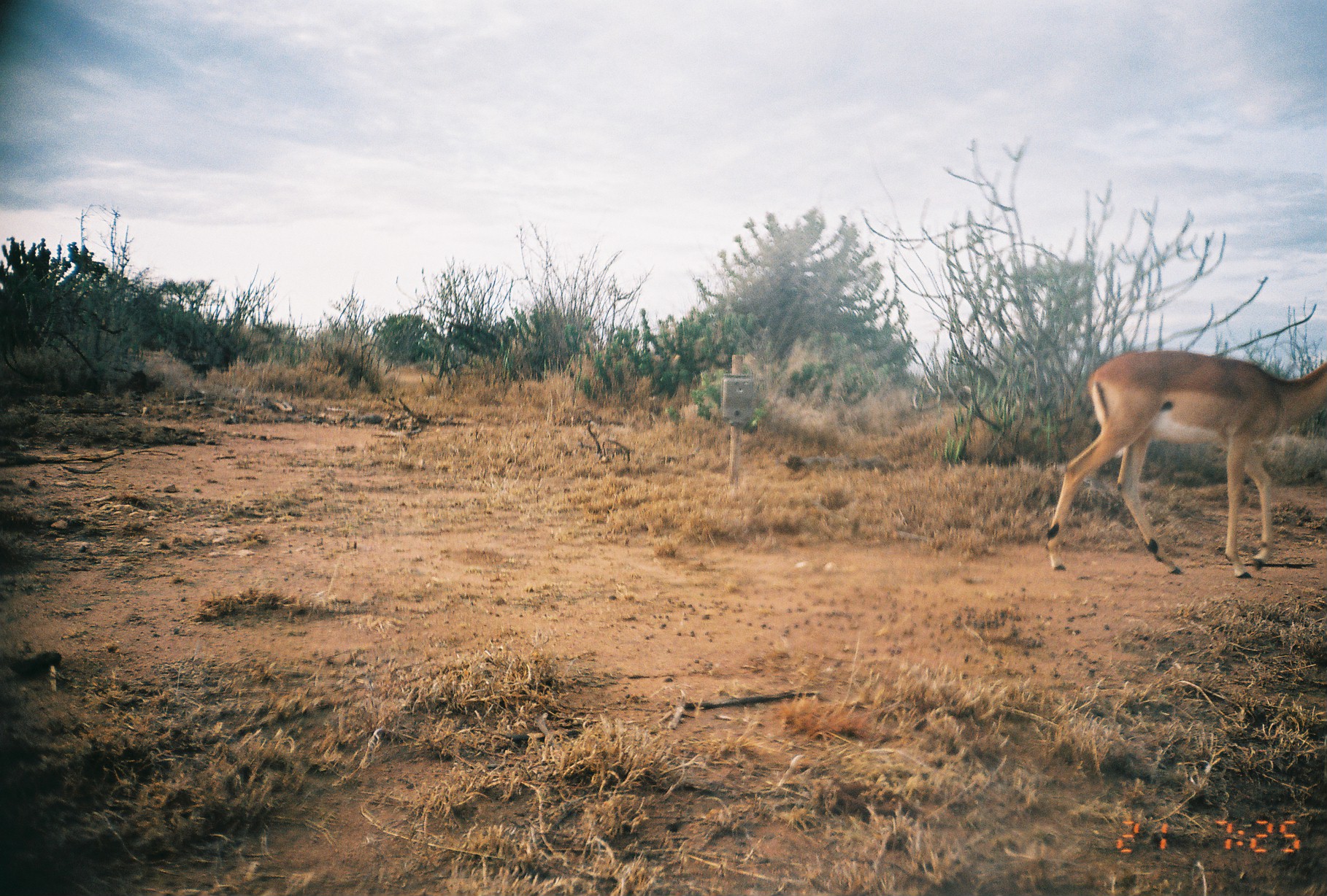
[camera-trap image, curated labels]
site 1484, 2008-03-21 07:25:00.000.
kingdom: Animalia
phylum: Chordata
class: Mammalia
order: Artiodactyla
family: Bovidae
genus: Aepyceros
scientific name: Aepyceros melampus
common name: impala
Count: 1.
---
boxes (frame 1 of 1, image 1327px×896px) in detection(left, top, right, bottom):
aepyceros melampus: detection(1045, 351, 1327, 580)